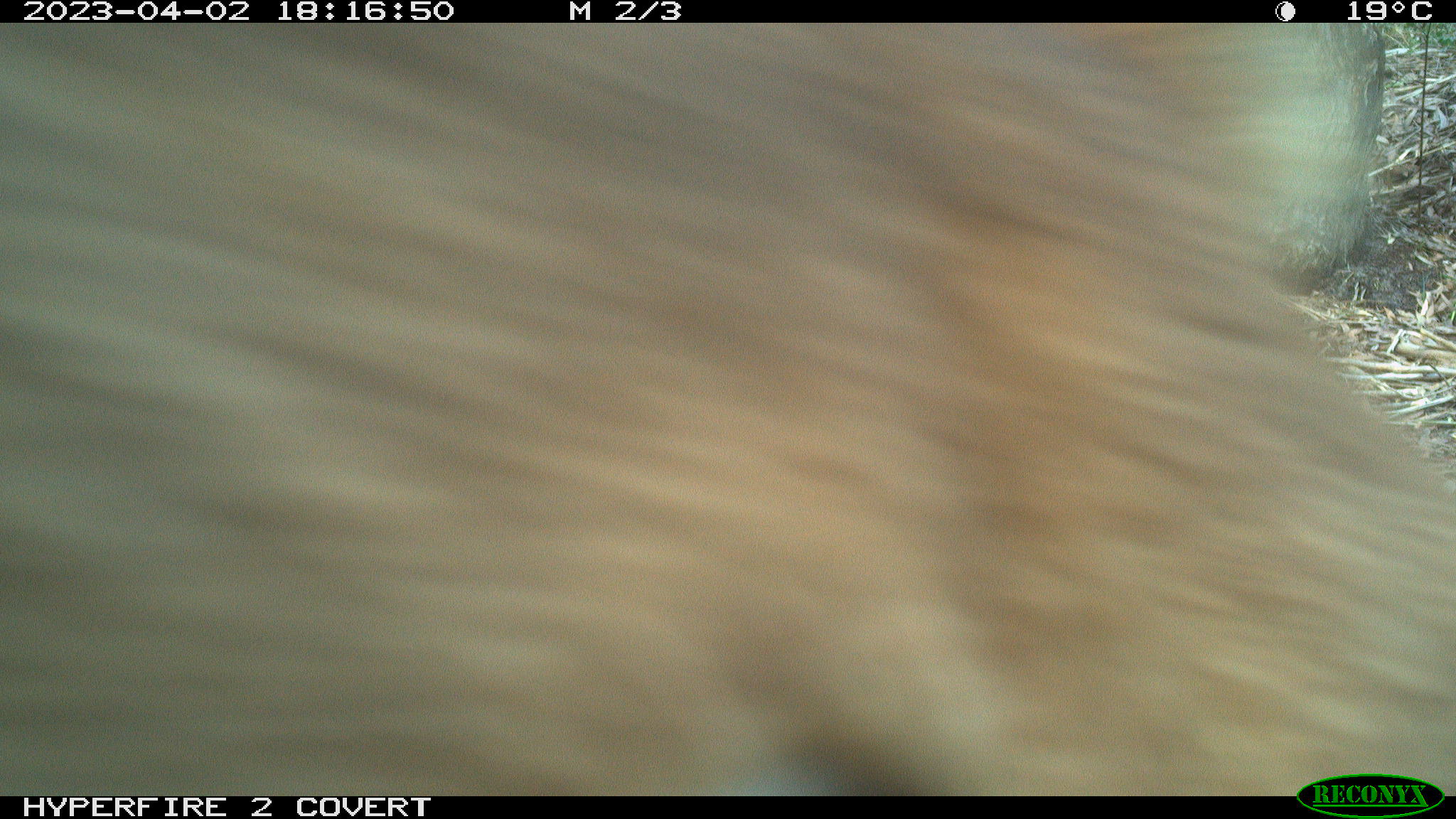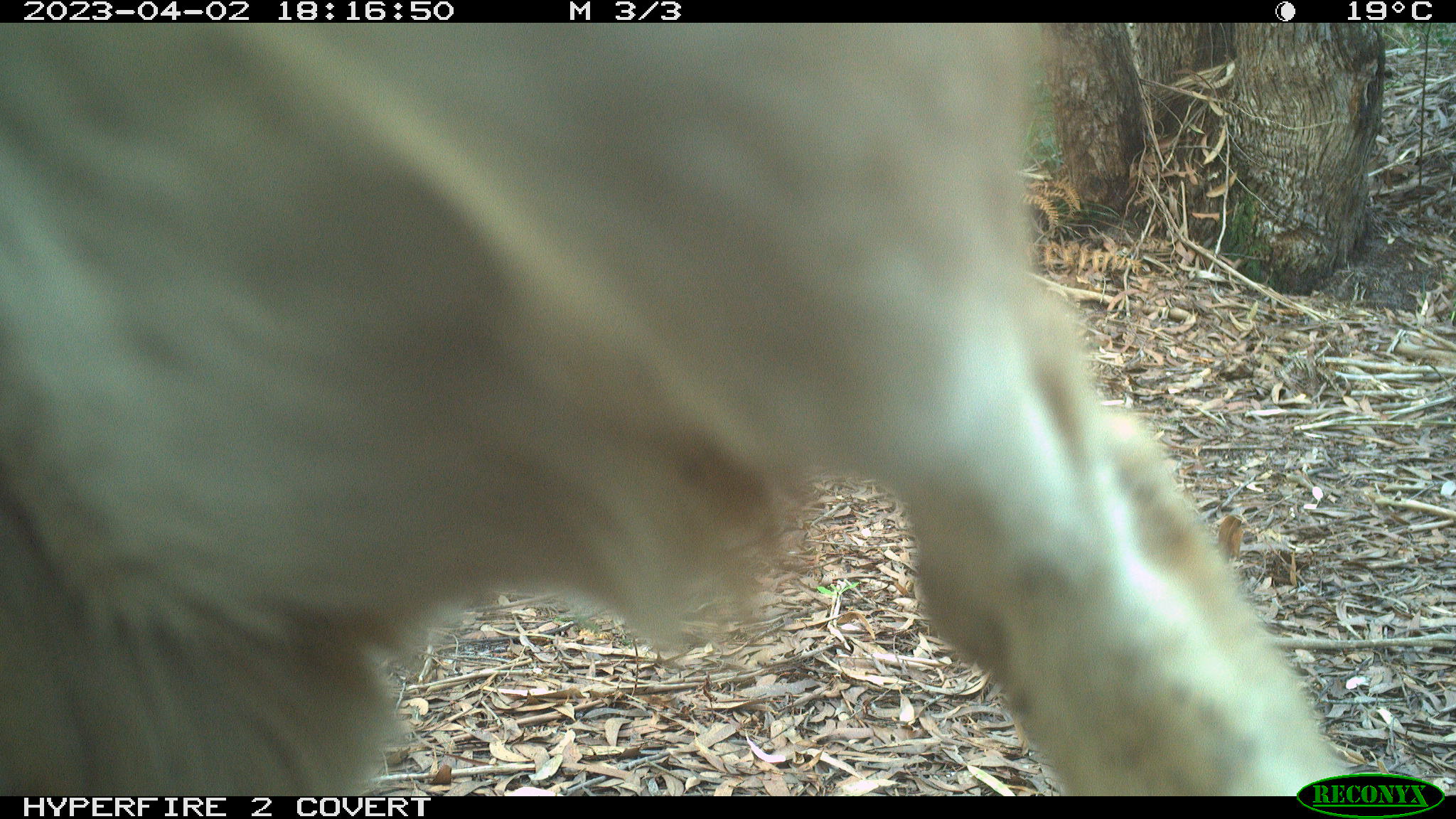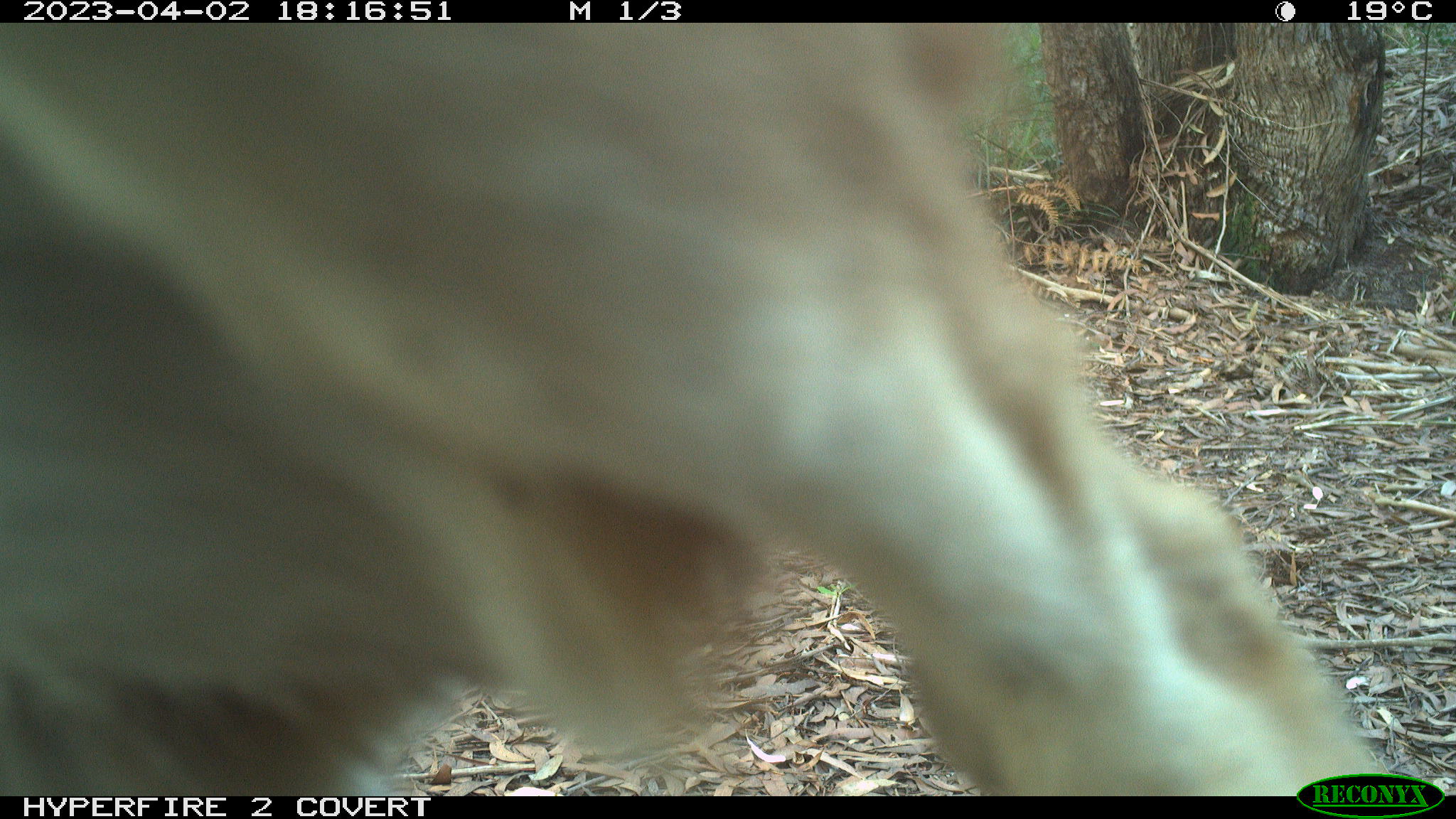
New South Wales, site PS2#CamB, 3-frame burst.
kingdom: Animalia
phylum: Chordata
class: Mammalia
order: Carnivora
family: Canidae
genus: Canis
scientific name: Canis familiaris dingo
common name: dingo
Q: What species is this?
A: Dingo (Canis familiaris dingo).